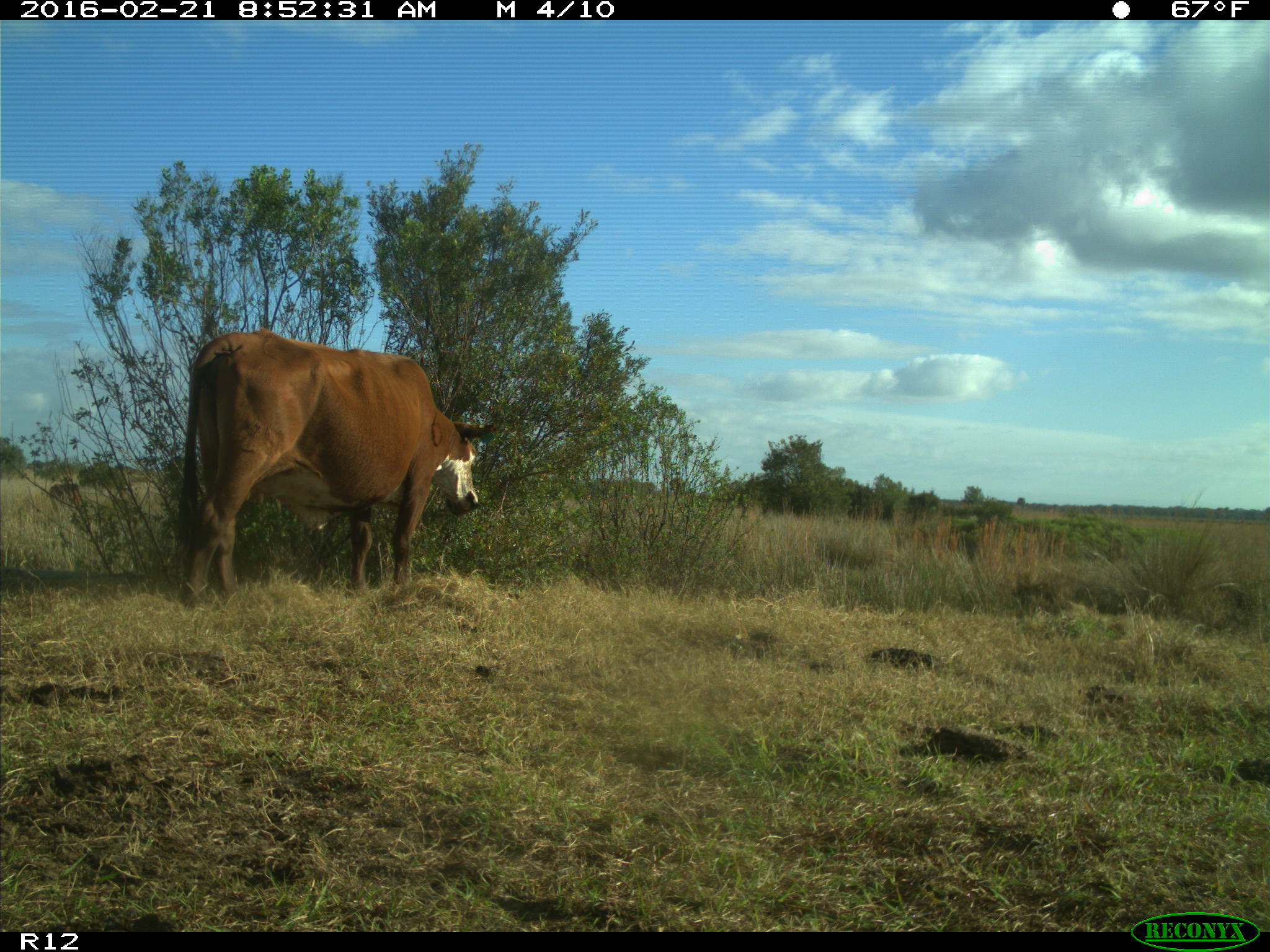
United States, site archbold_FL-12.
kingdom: Animalia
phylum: Chordata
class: Mammalia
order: Artiodactyla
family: Bovidae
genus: Bos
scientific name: Bos taurus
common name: domestic cow